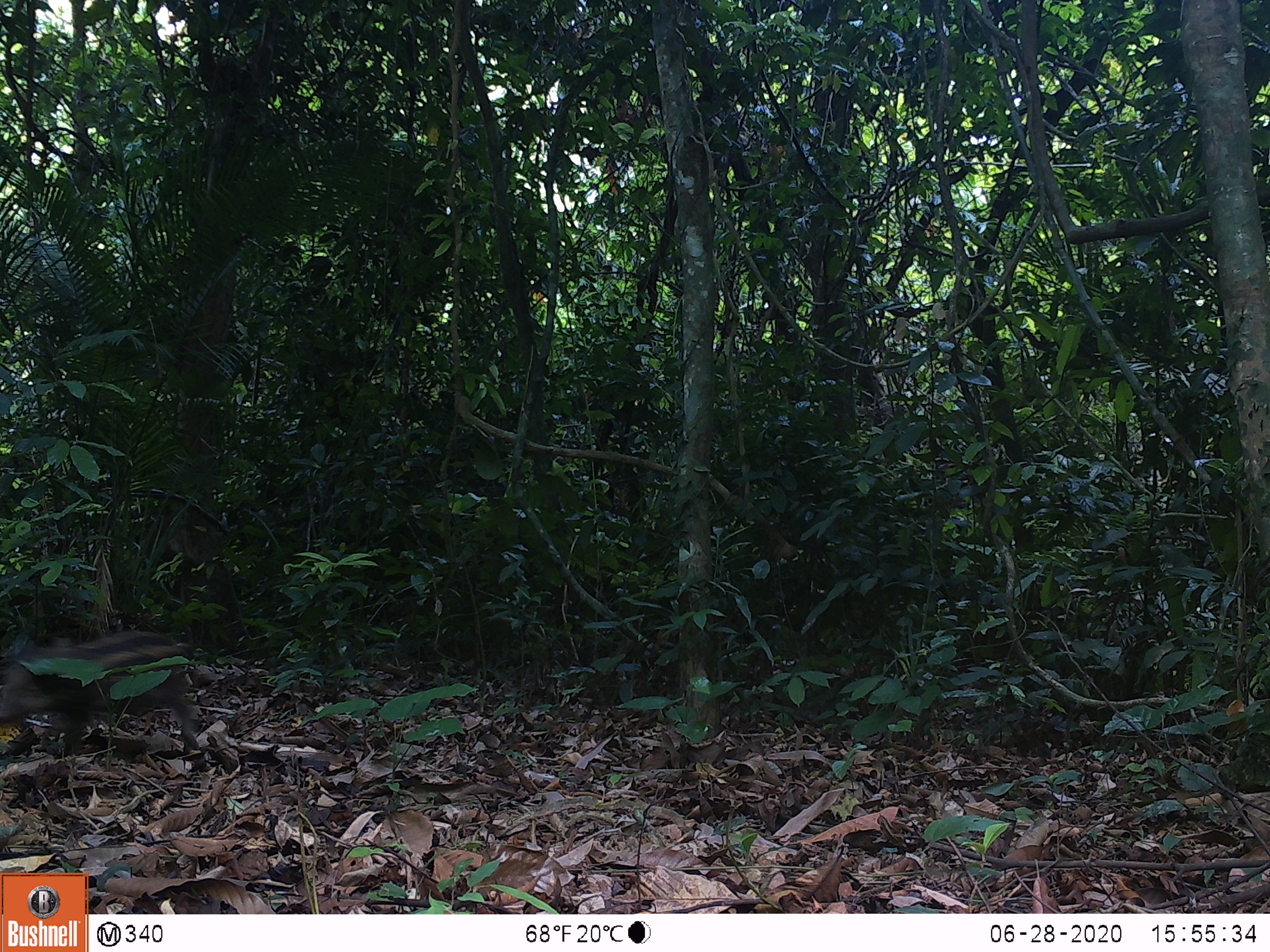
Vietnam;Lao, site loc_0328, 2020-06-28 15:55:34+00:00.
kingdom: Animalia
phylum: Chordata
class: Mammalia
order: Artiodactyla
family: Suidae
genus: Sus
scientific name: Sus scrofa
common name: eurasian wild pig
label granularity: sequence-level